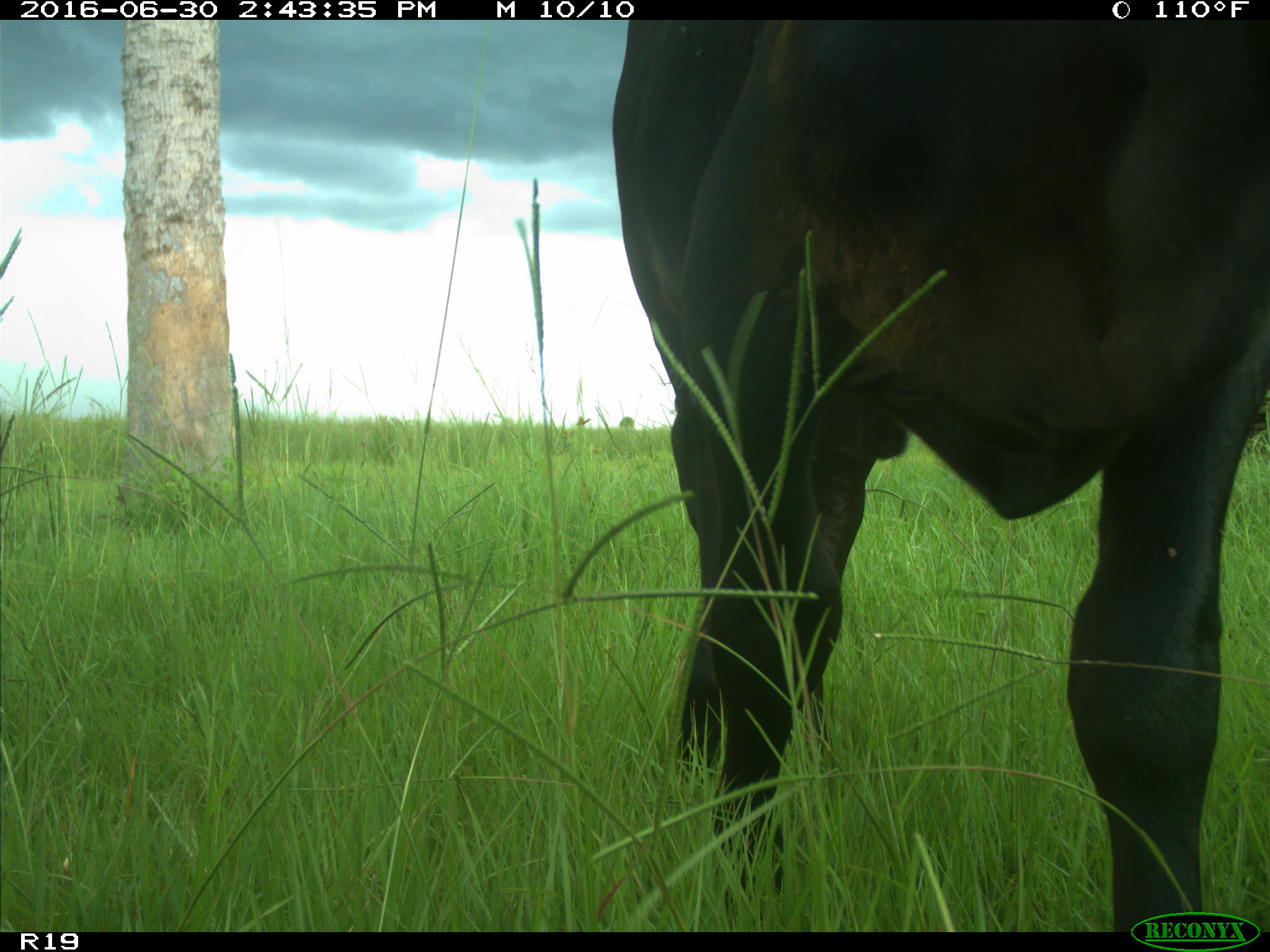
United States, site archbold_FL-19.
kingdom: Animalia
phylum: Chordata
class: Mammalia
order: Artiodactyla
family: Bovidae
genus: Bos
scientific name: Bos taurus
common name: domestic cow